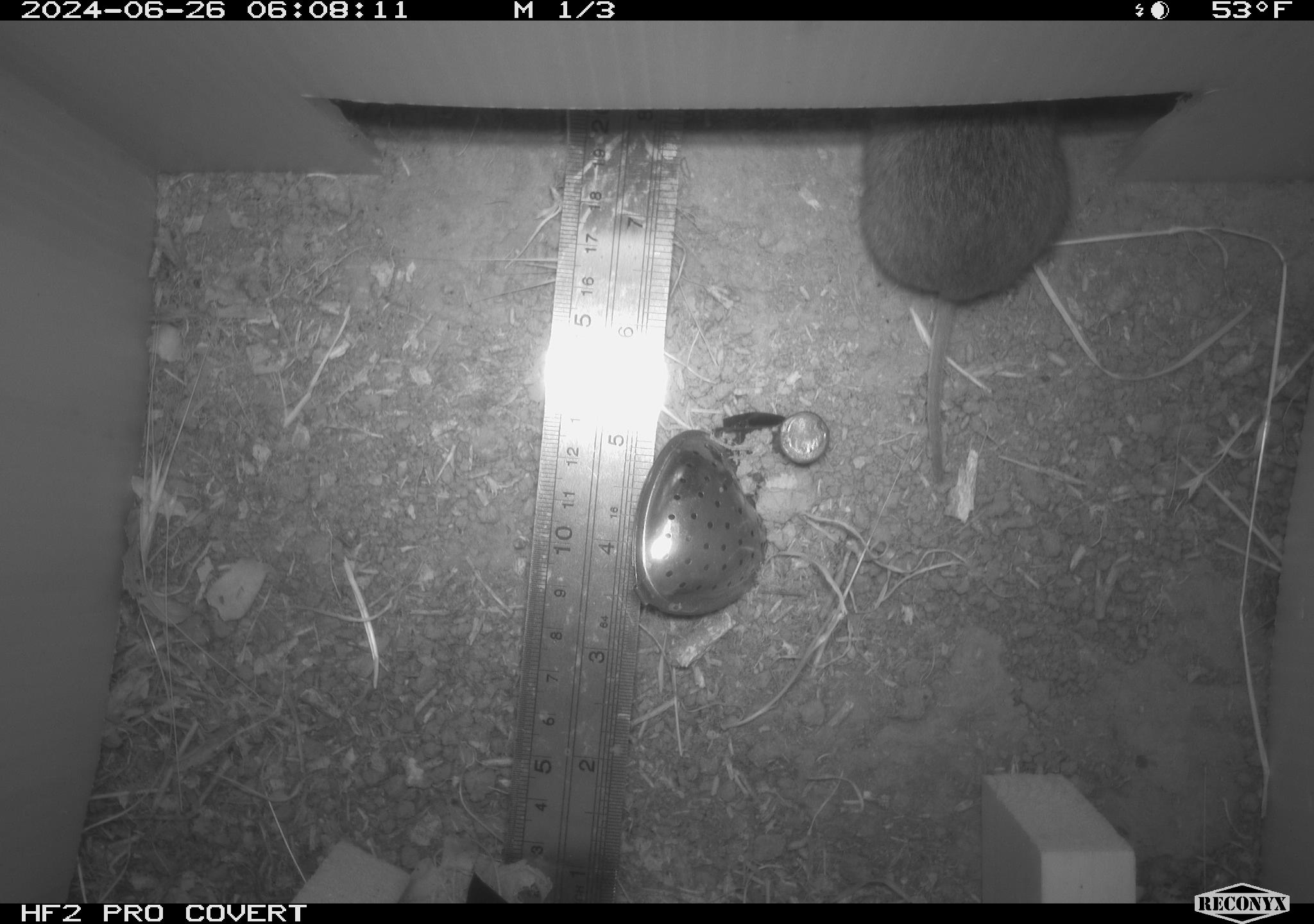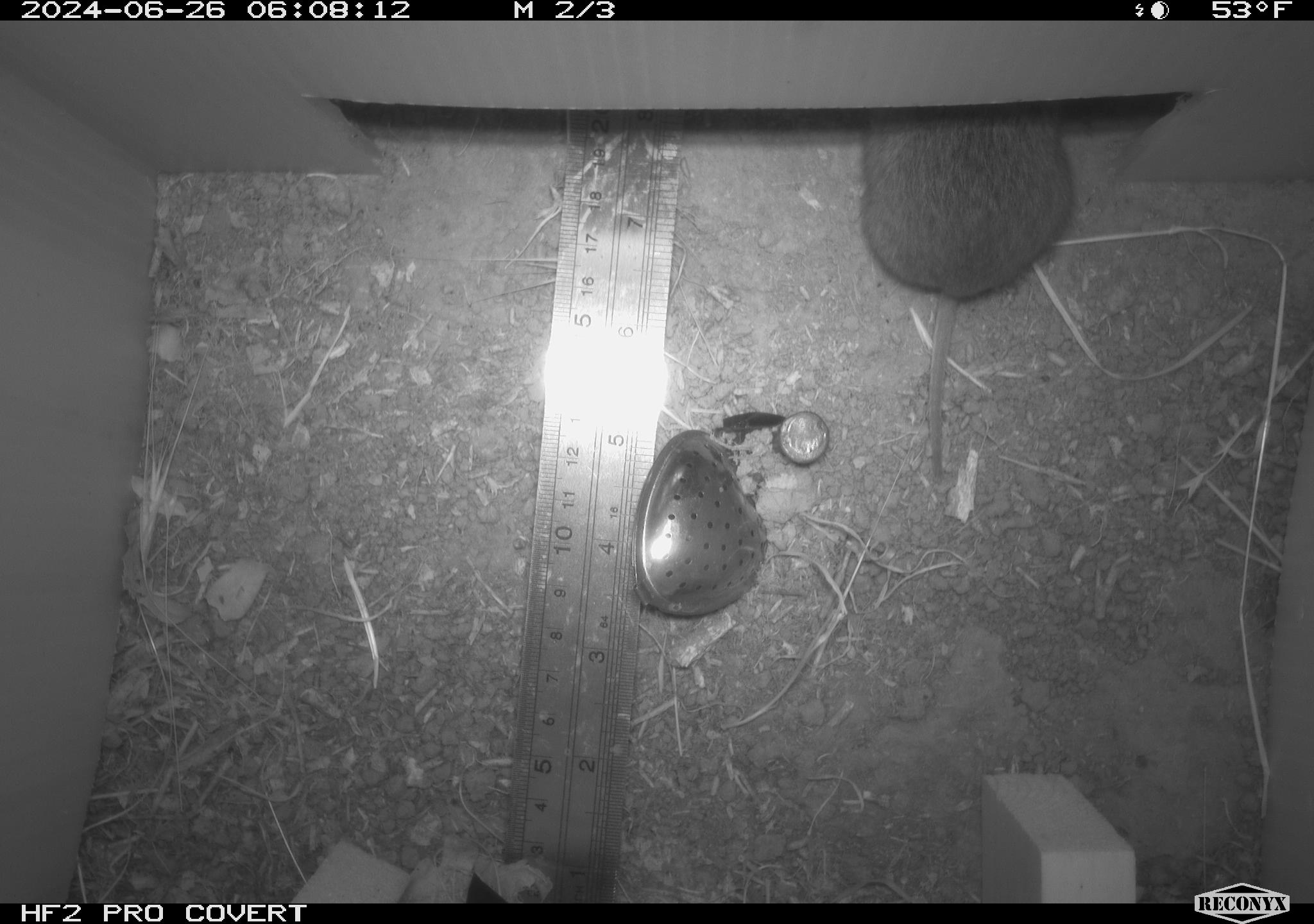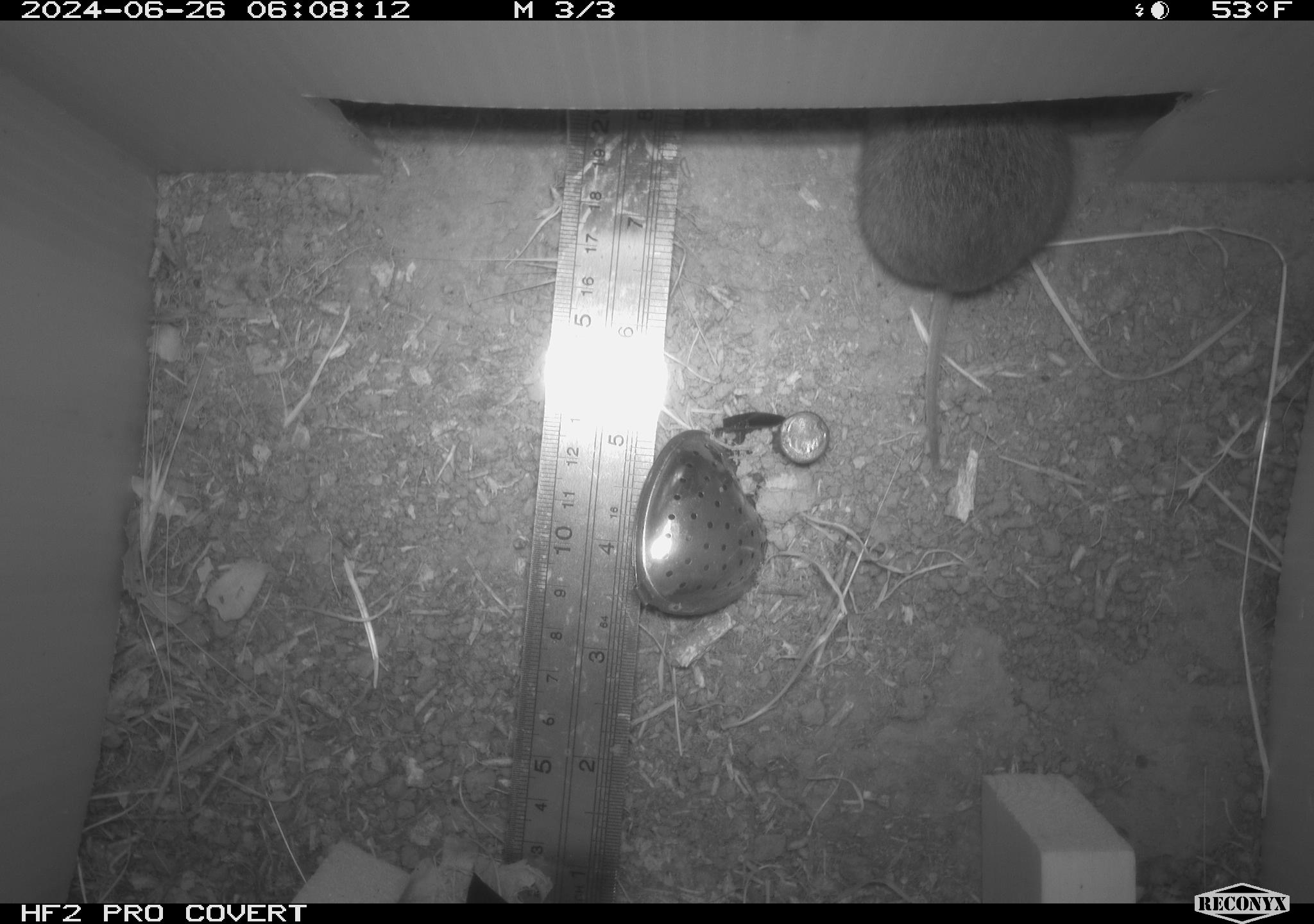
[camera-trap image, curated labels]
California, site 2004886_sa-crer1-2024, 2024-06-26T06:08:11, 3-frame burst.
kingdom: Animalia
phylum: Chordata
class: Mammalia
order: Rodentia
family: Cricetidae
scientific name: Arvicolinae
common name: voles, lemmings, and muskrats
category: arvicolinae subfamily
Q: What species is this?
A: Arvicolinae subfamily (voles, lemmings, and muskrats) (Arvicolinae).